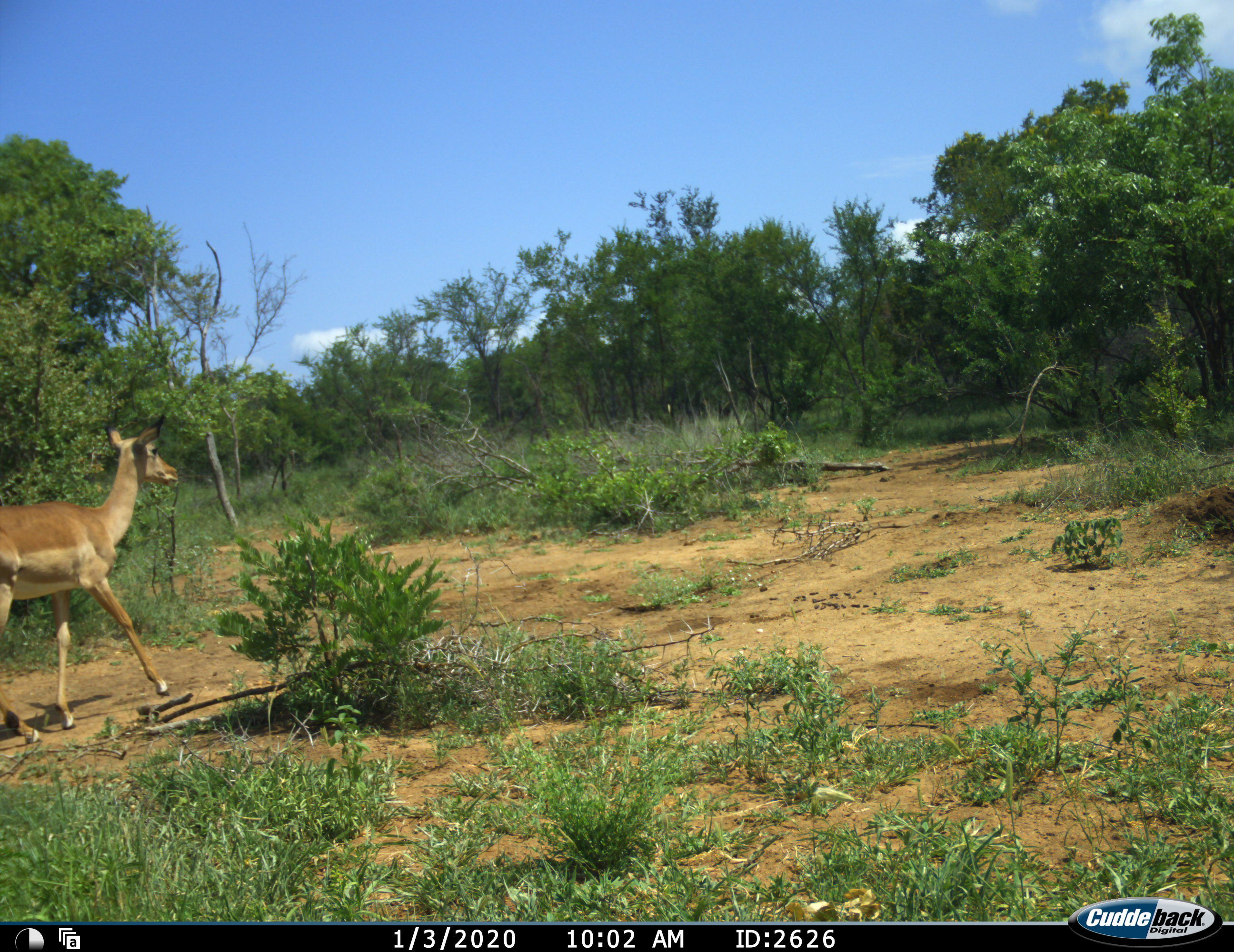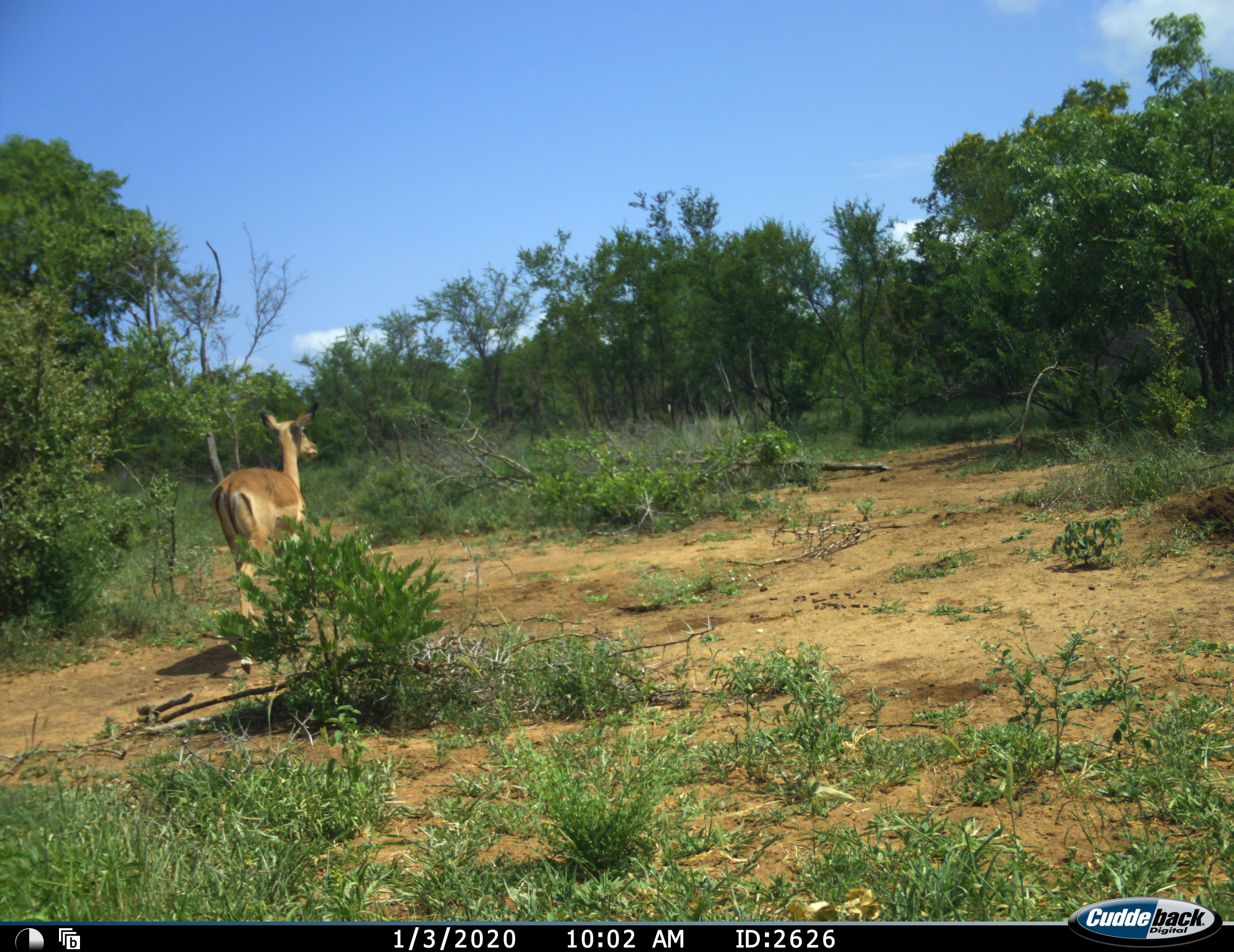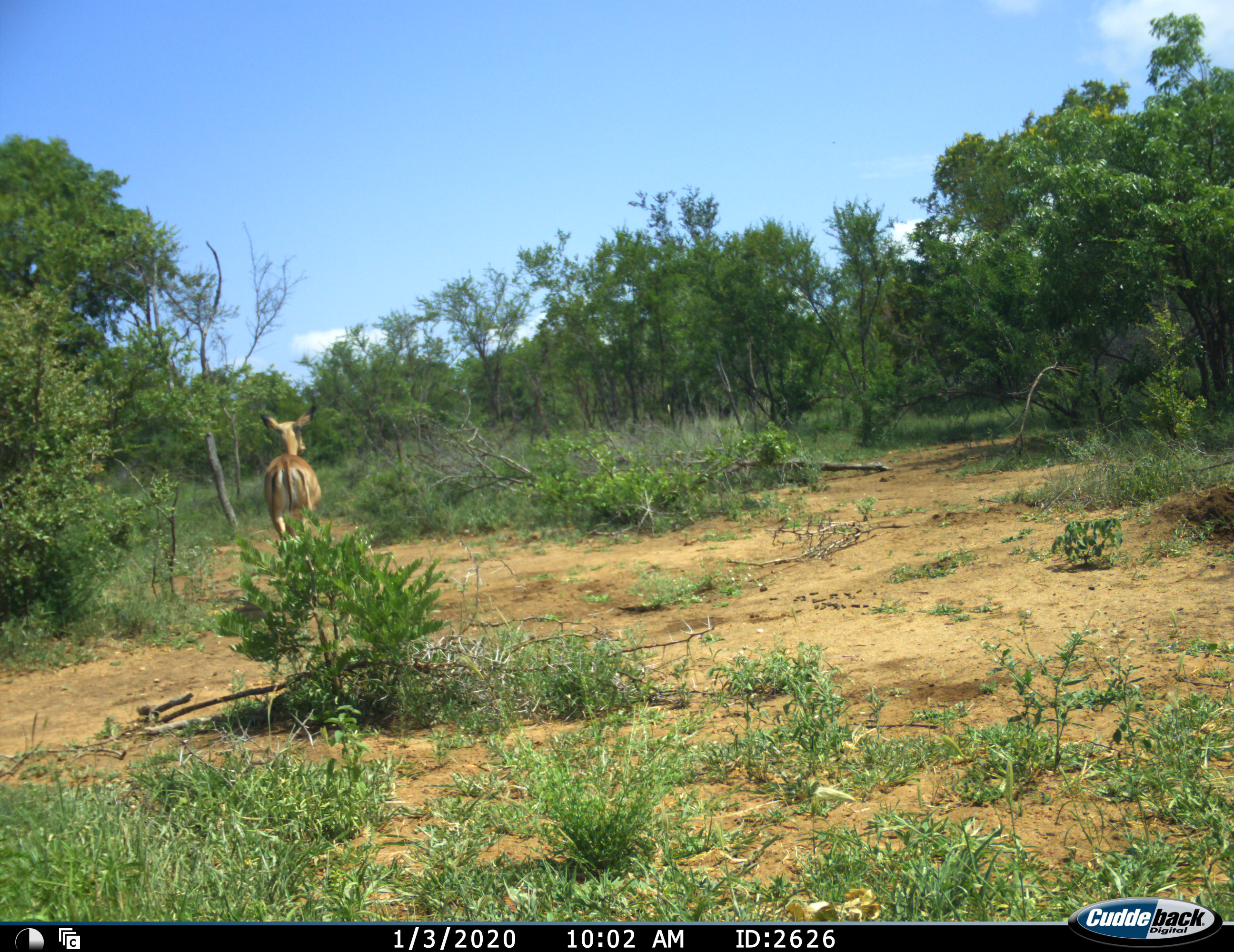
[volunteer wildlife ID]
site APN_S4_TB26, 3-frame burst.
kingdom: Animalia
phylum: Chordata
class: Mammalia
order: Artiodactyla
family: Bovidae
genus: Aepyceros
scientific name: Aepyceros melampus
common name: impala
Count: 1.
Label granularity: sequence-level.